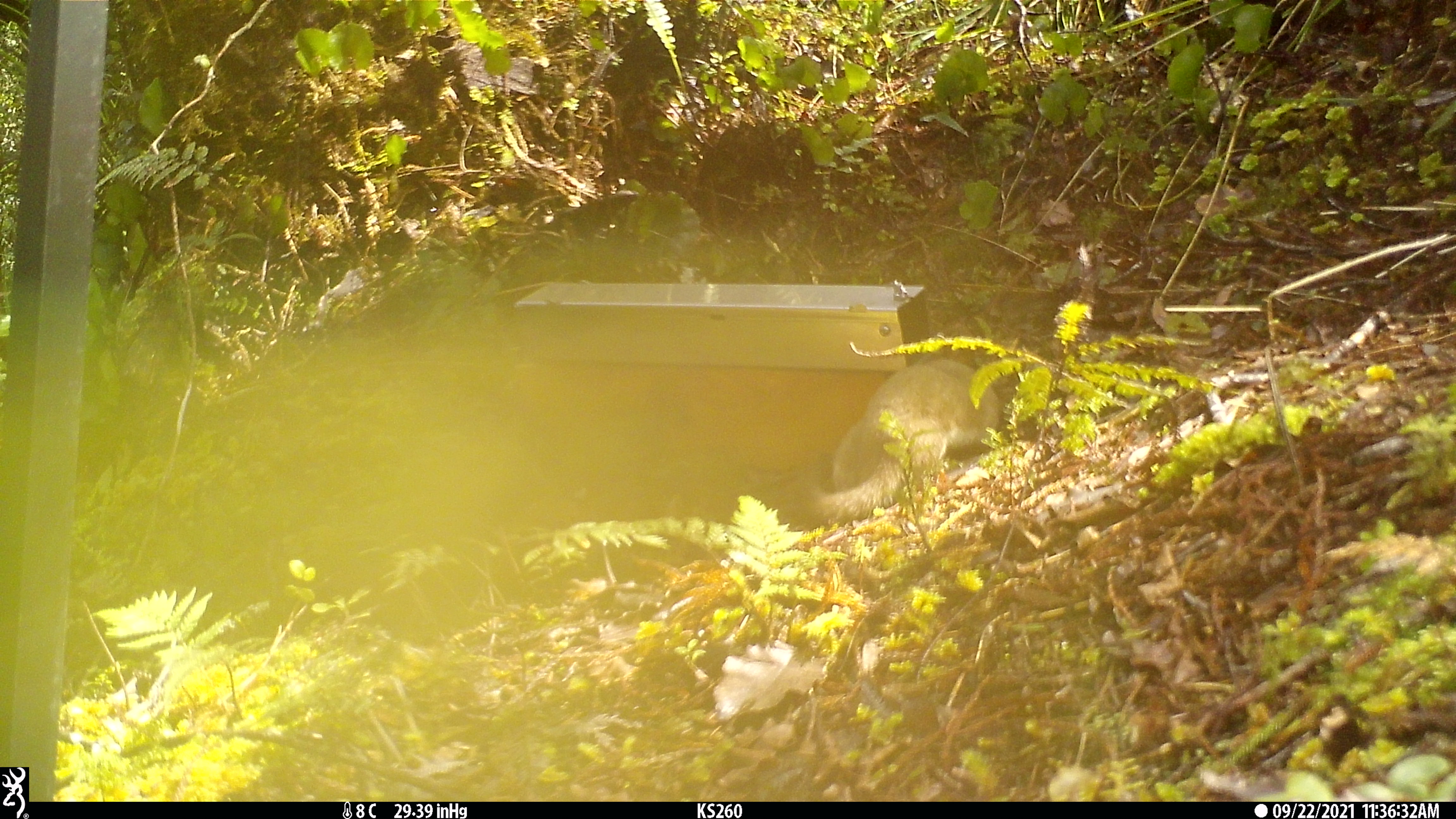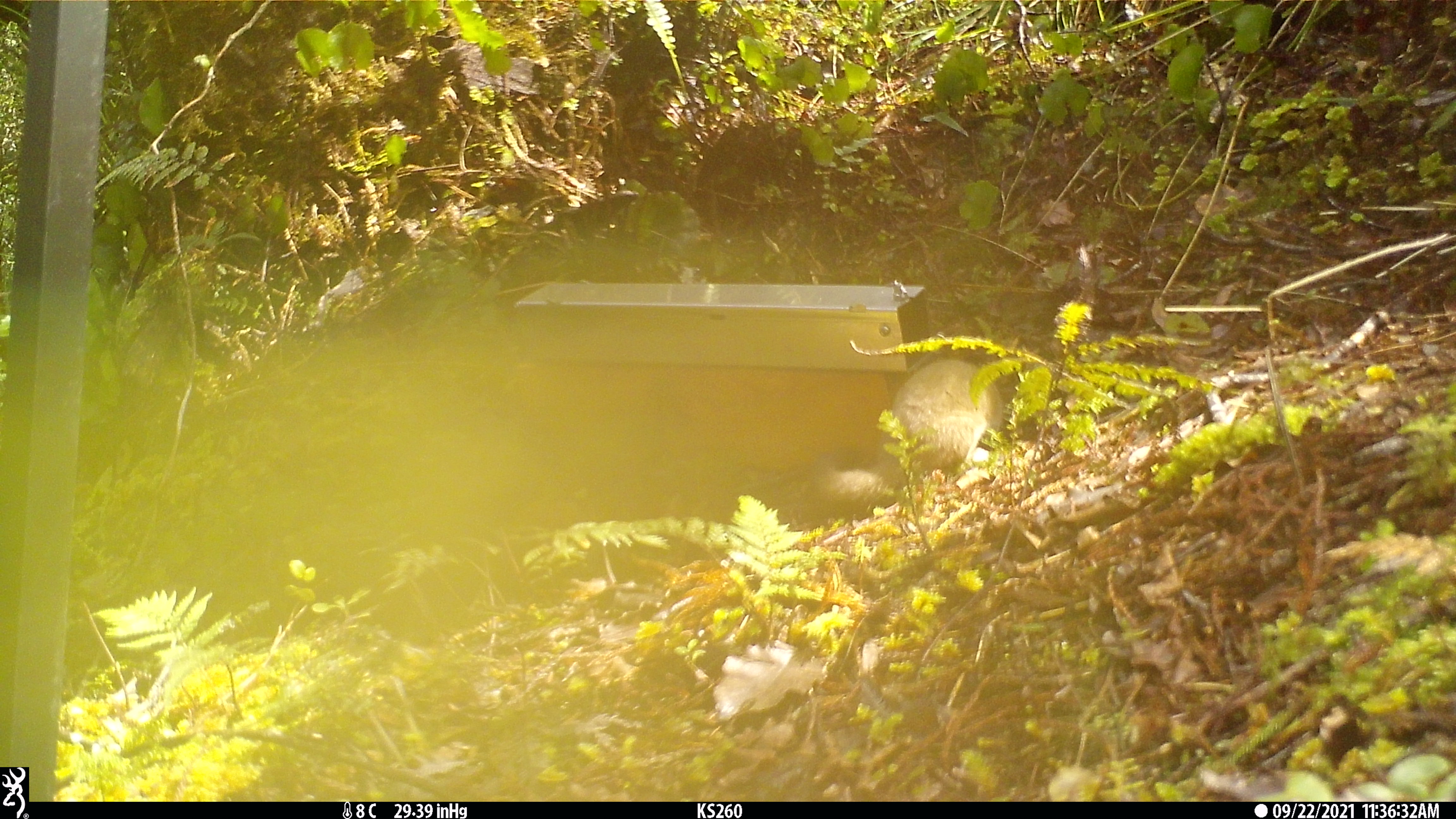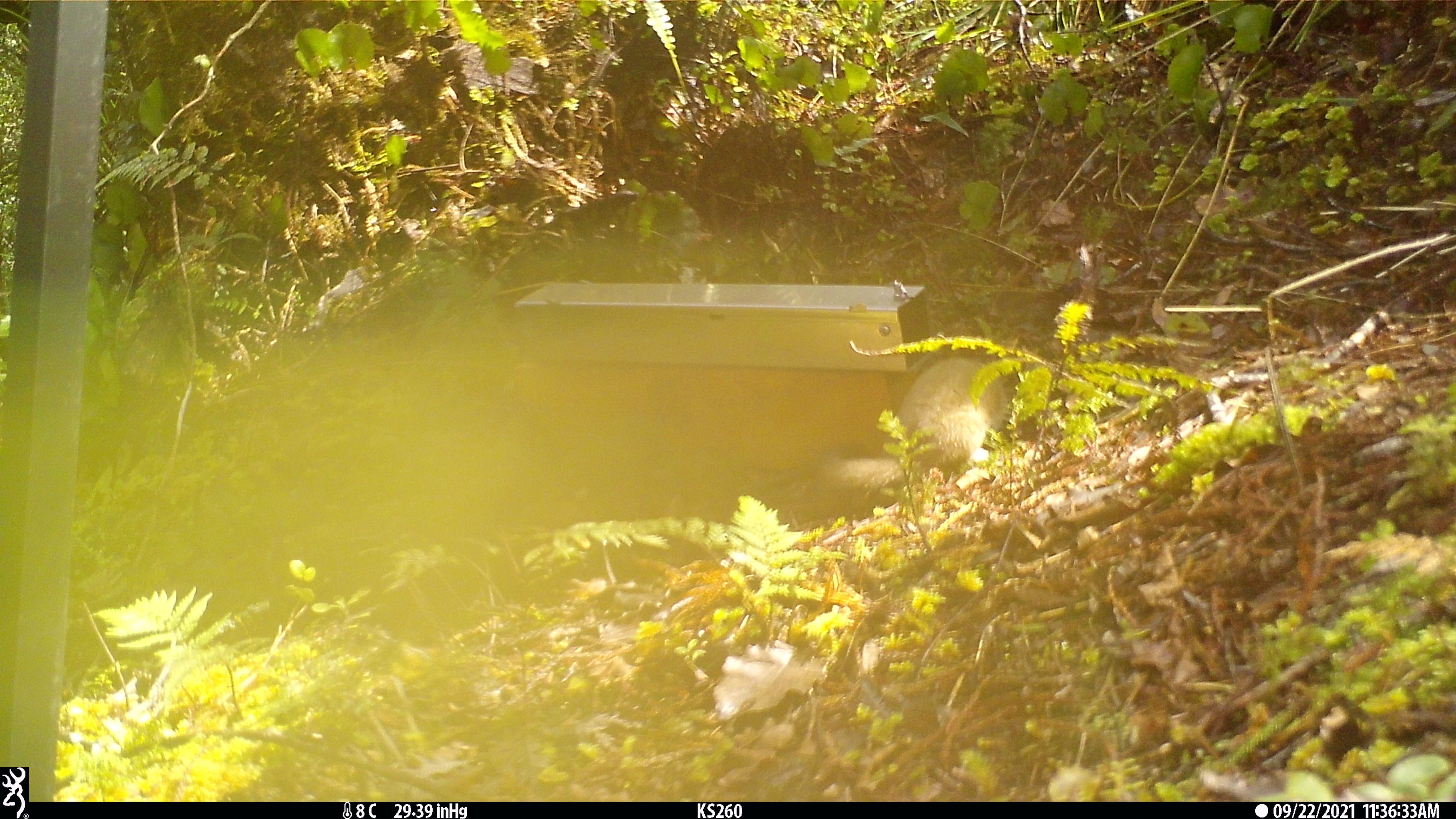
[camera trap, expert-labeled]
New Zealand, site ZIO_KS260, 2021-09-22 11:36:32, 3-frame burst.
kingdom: Animalia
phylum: Chordata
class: Mammalia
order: Carnivora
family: Mustelidae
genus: Mustela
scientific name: Mustela erminea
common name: stoat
Stoat (Mustela erminea).